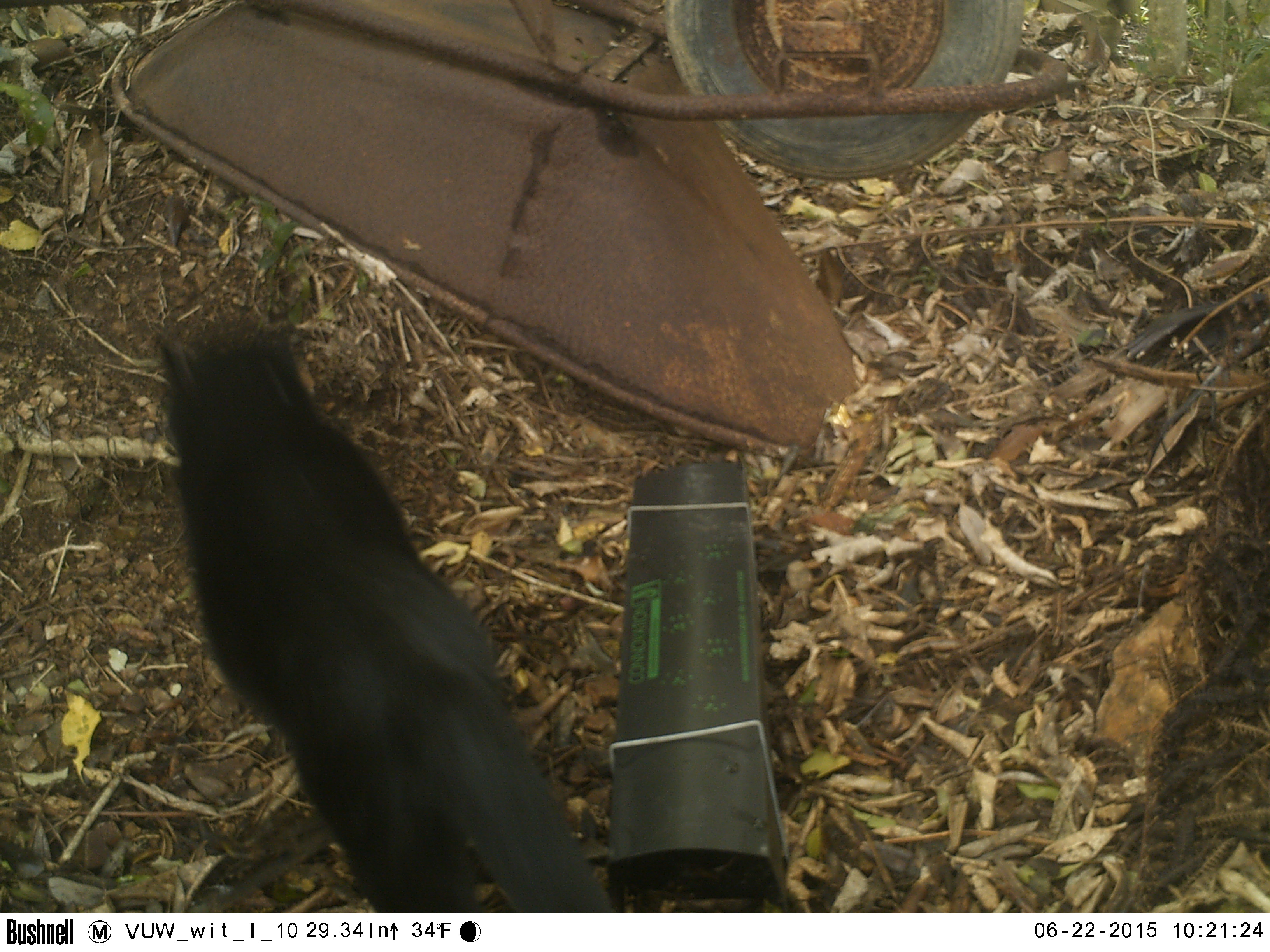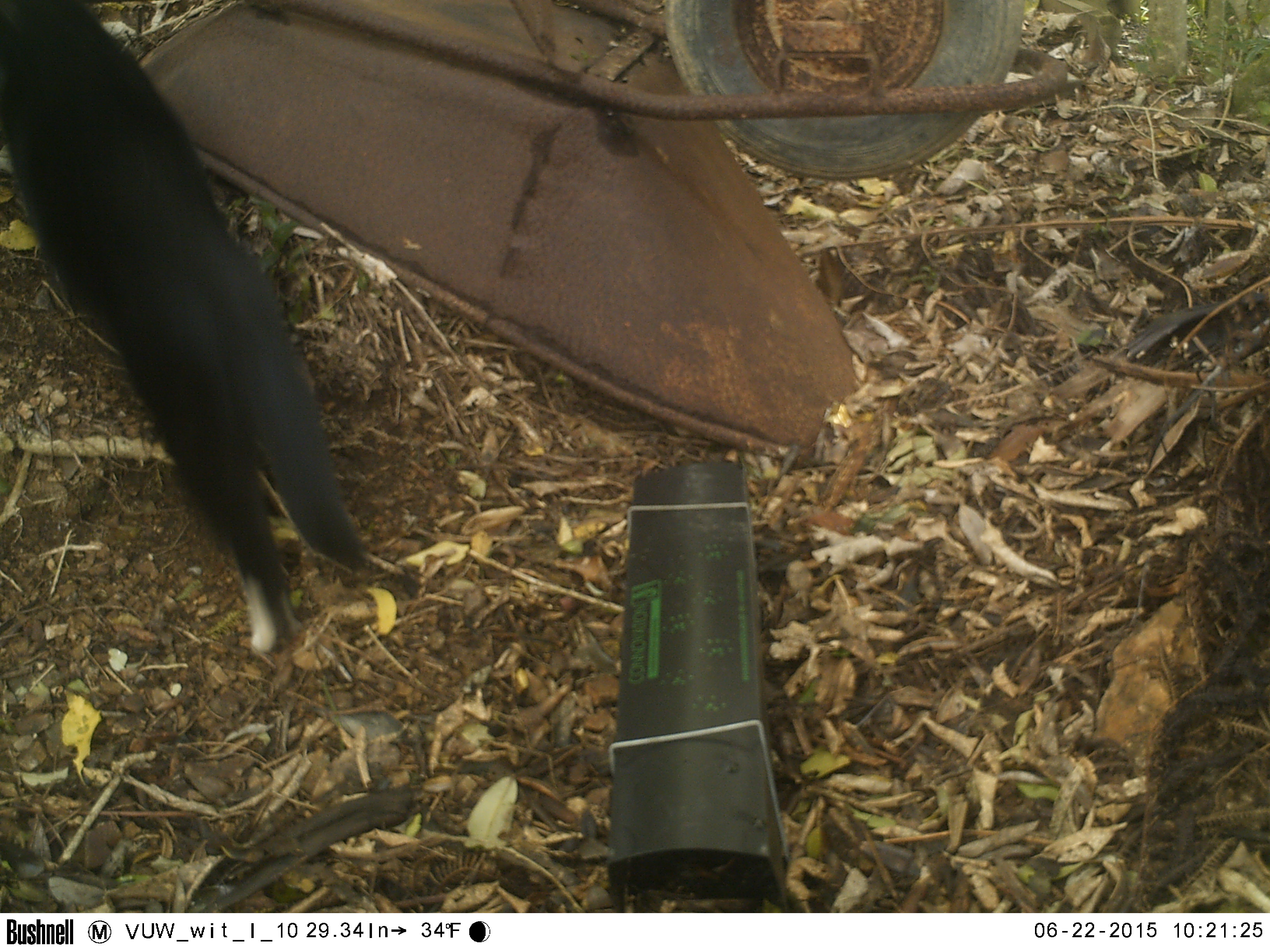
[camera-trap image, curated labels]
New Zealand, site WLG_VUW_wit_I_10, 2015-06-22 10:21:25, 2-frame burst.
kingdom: Animalia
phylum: Chordata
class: Mammalia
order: Carnivora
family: Felidae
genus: Felis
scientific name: Felis catus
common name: domestic cat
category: cat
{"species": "cat (domestic cat) (Felis catus)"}